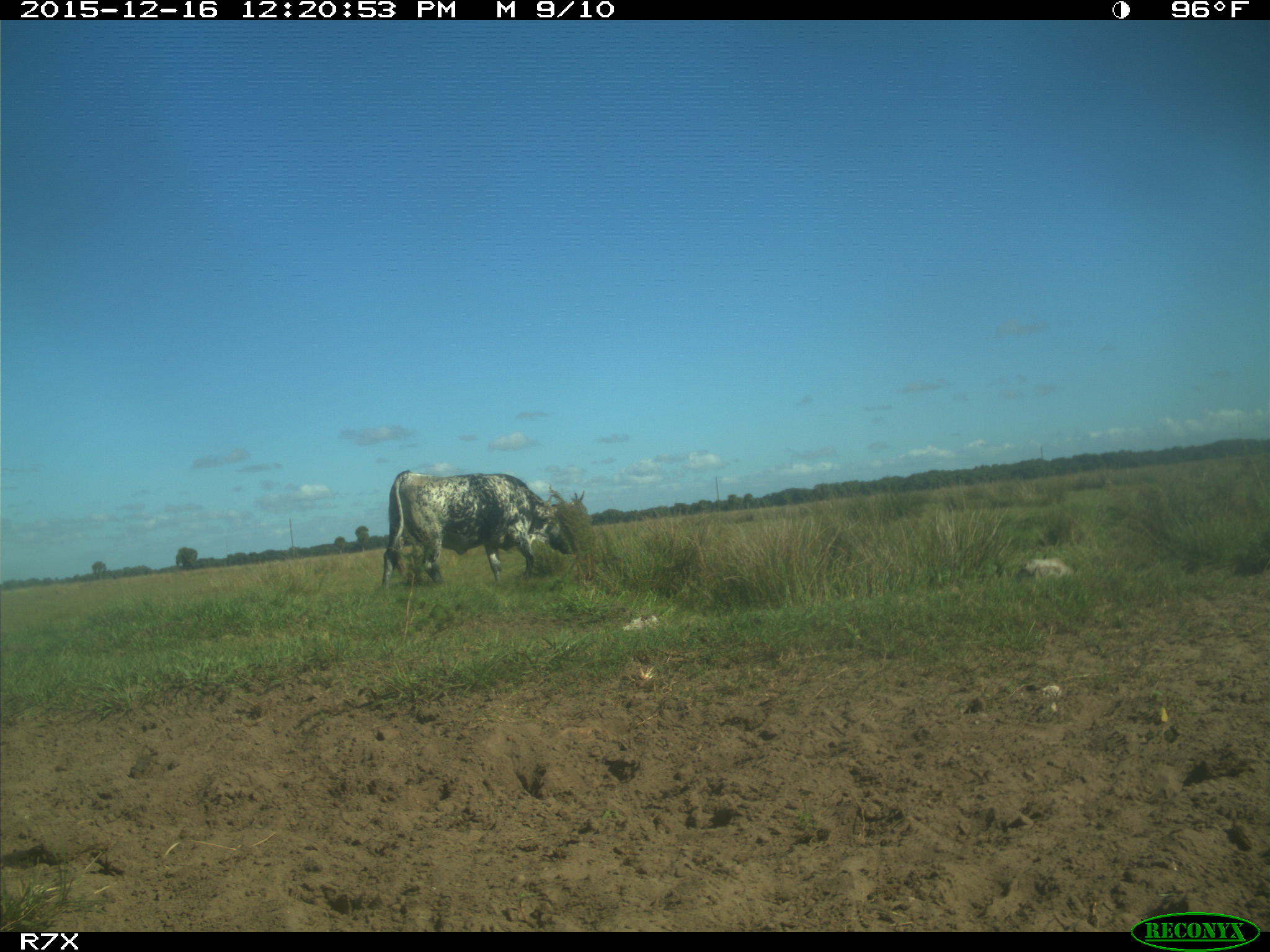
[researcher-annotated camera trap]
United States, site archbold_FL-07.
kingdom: Animalia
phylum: Chordata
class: Mammalia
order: Artiodactyla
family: Bovidae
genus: Bos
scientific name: Bos taurus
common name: domestic cow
Bos taurus (domestic cow).